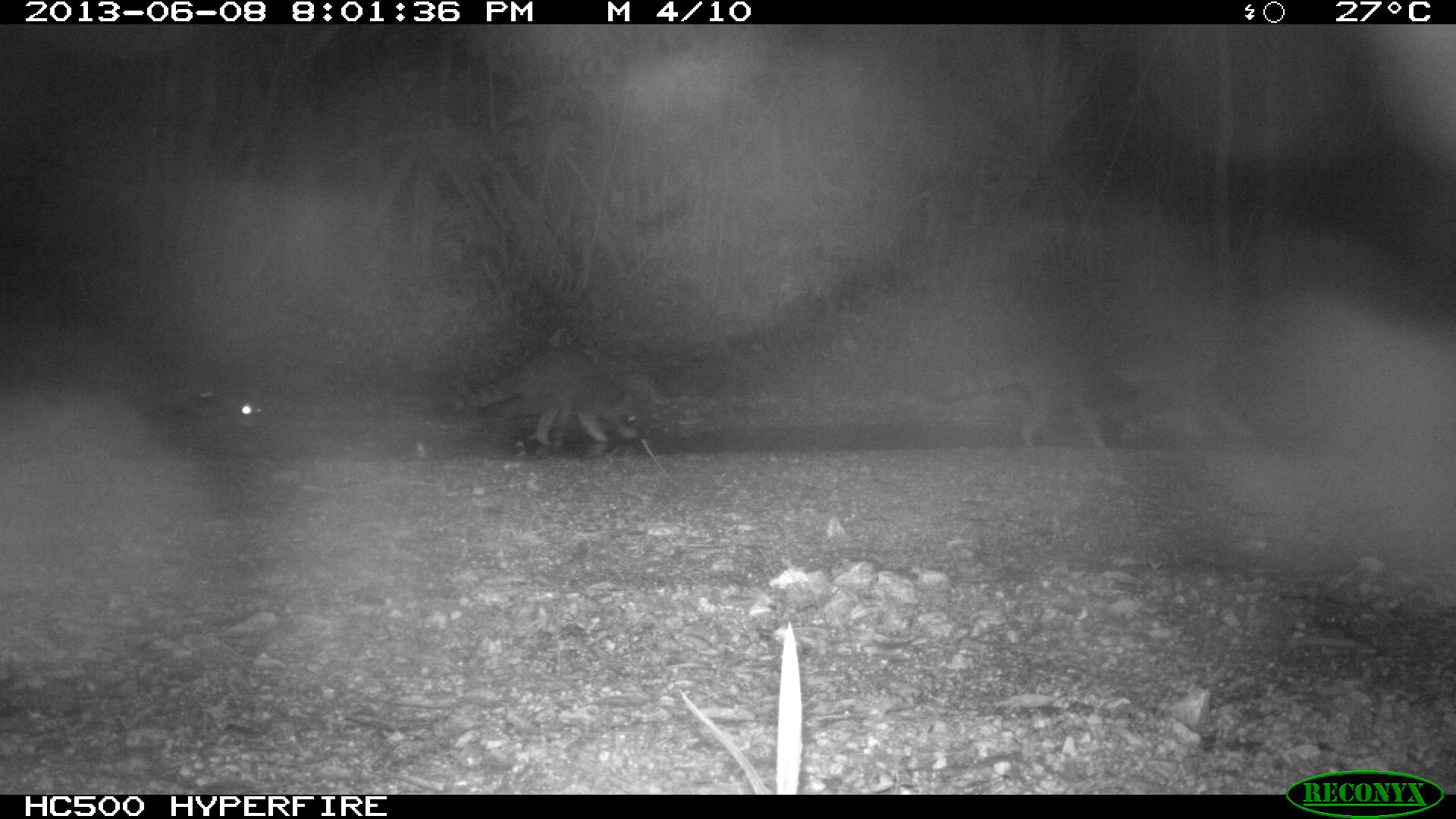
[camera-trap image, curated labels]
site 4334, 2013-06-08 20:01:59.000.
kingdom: Animalia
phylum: Chordata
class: Mammalia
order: Carnivora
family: Procyonidae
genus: Procyon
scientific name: Procyon lotor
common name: common raccoon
Procyon lotor (common raccoon), count 4.